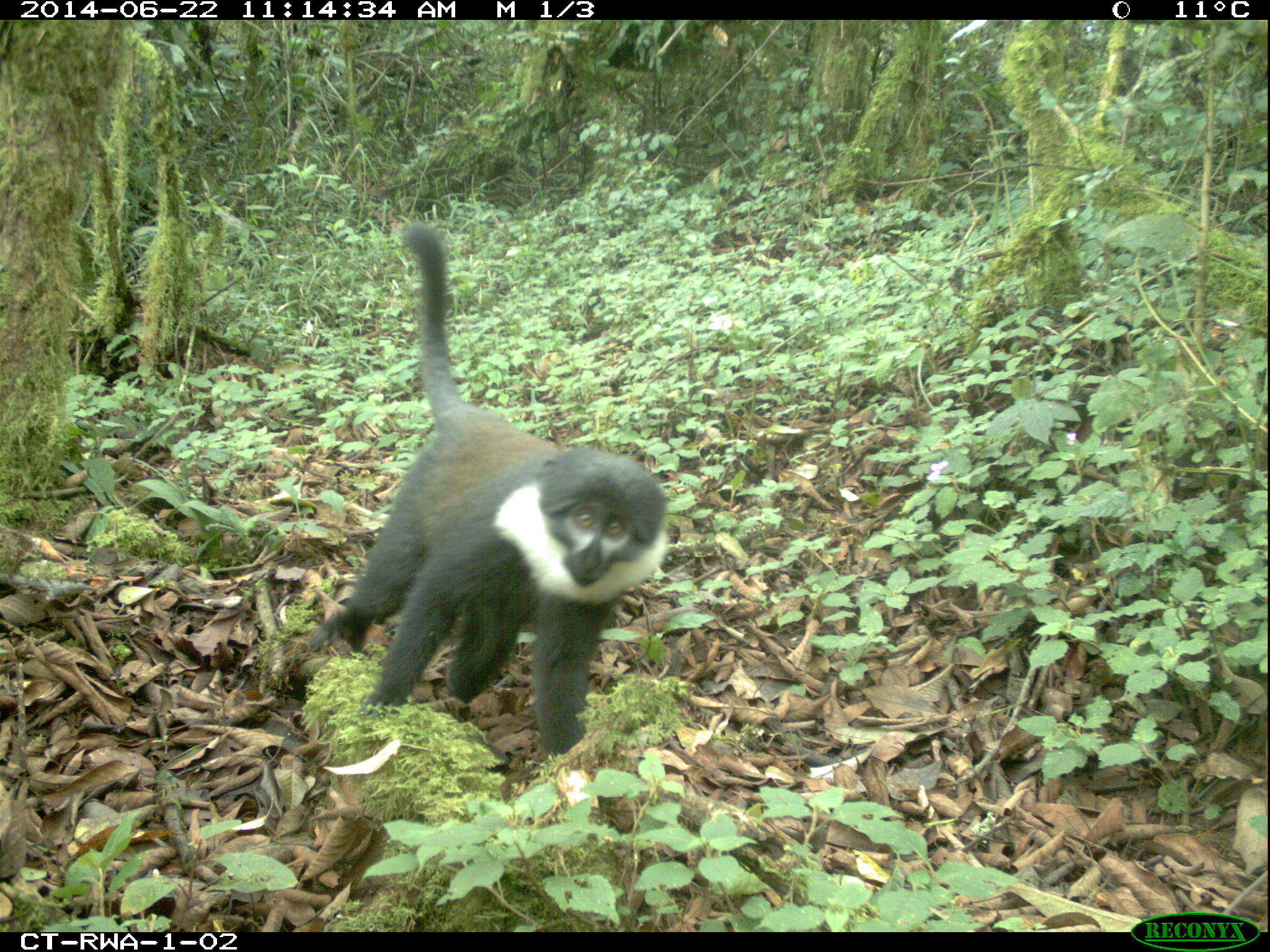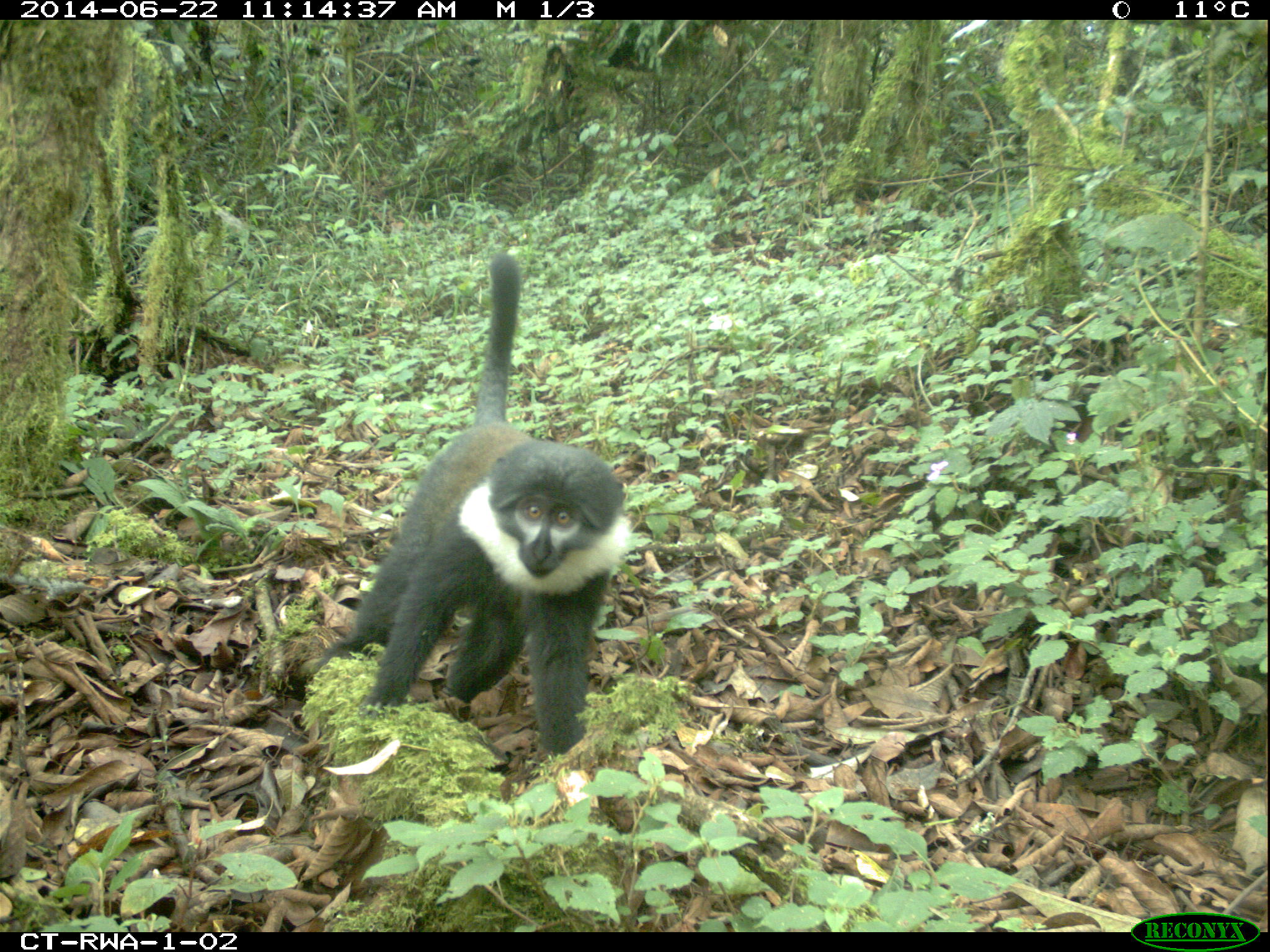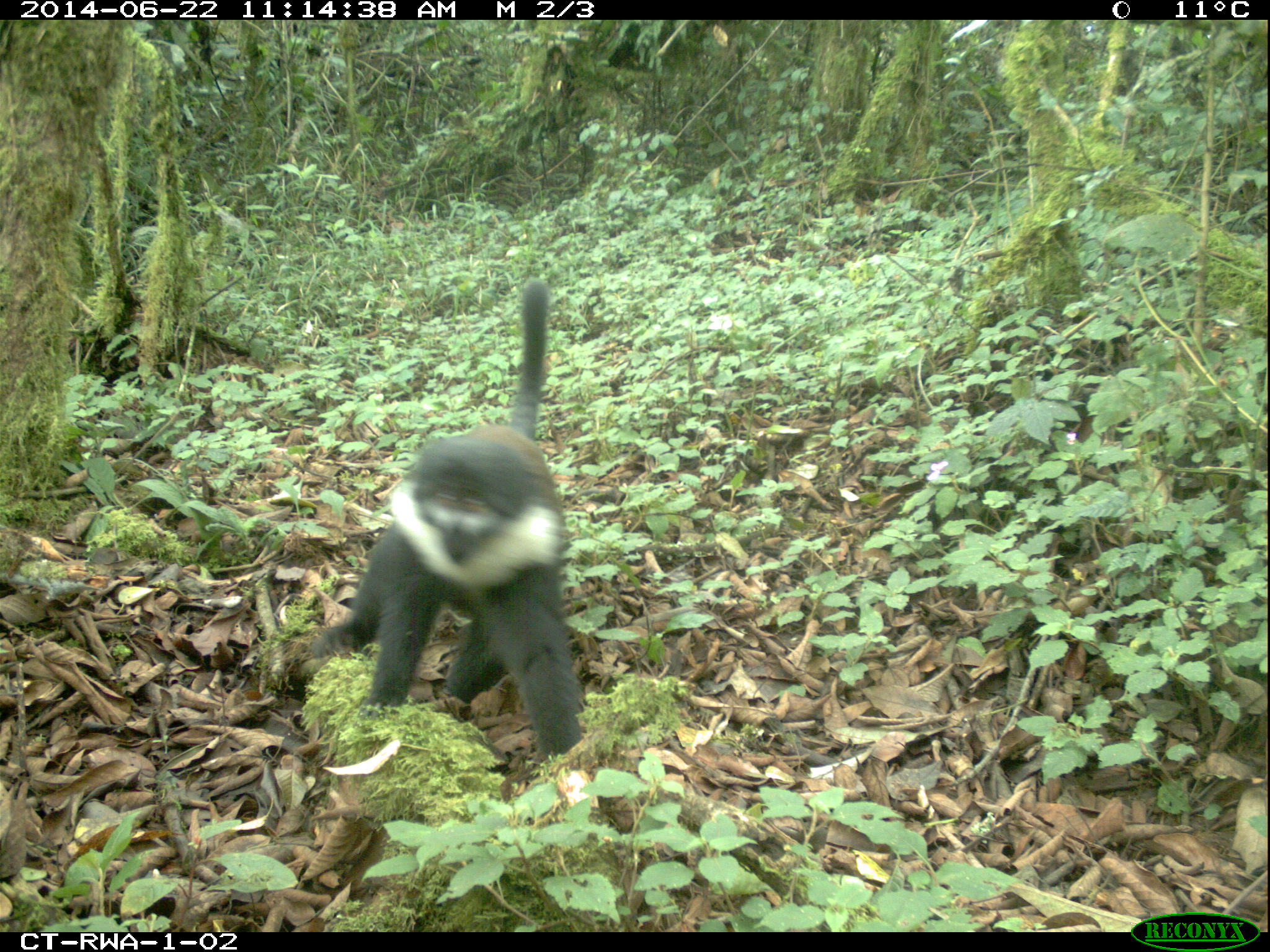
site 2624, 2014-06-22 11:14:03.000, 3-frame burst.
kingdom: Animalia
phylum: Chordata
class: Mammalia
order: Primates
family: Cercopithecidae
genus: Allochrocebus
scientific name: Allochrocebus lhoesti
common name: l'hoest's monkey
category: cercopithecus lhoesti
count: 1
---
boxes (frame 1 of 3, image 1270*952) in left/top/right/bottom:
cercopithecus lhoesti: 299/223/672/760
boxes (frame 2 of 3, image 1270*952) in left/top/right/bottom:
cercopithecus lhoesti: 311/254/633/764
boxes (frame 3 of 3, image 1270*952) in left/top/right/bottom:
cercopithecus lhoesti: 311/276/584/757